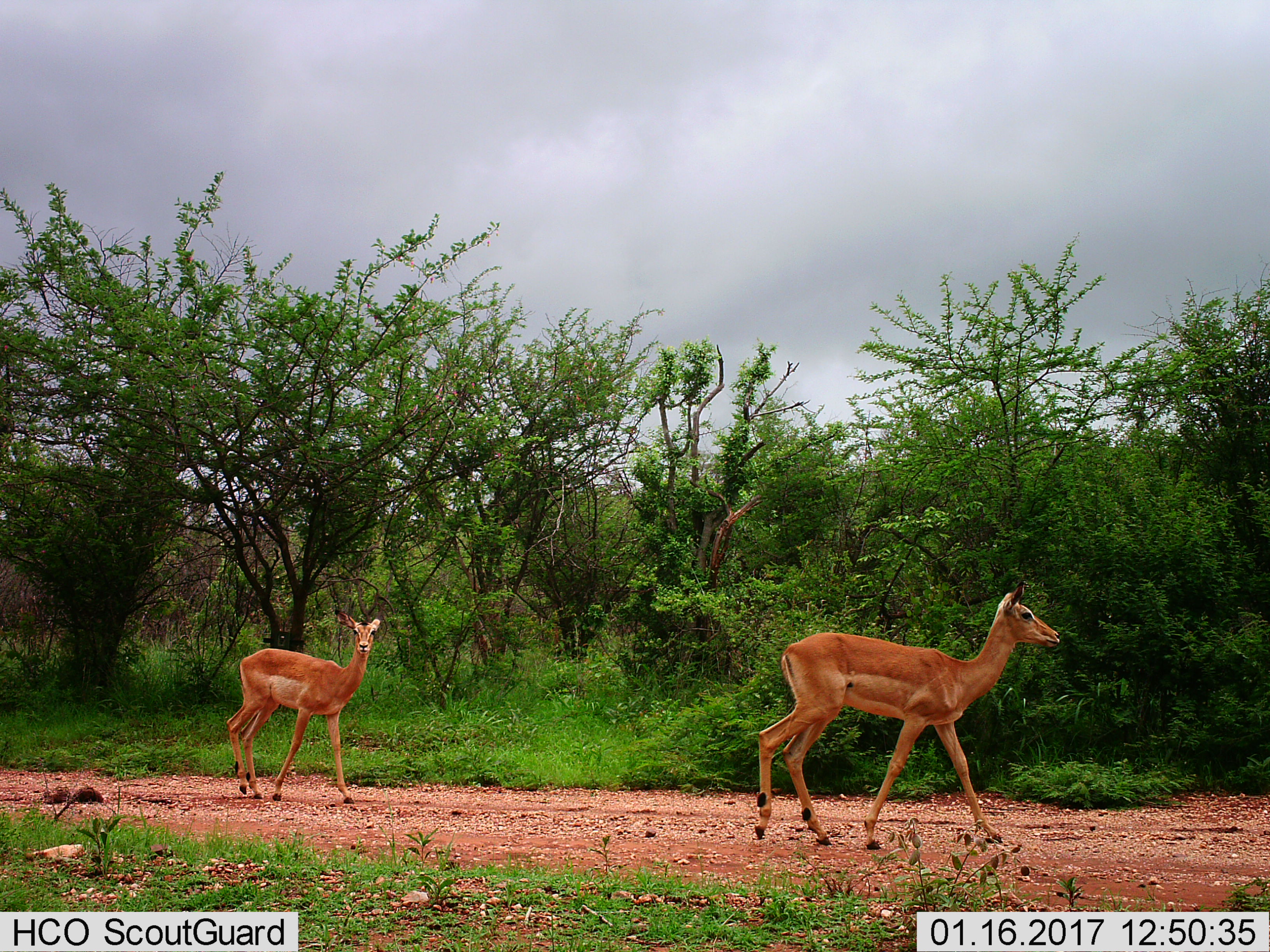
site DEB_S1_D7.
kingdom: Animalia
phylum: Chordata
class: Mammalia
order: Artiodactyla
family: Bovidae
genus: Aepyceros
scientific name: Aepyceros melampus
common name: impala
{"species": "impala (Aepyceros melampus)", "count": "2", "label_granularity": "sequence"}